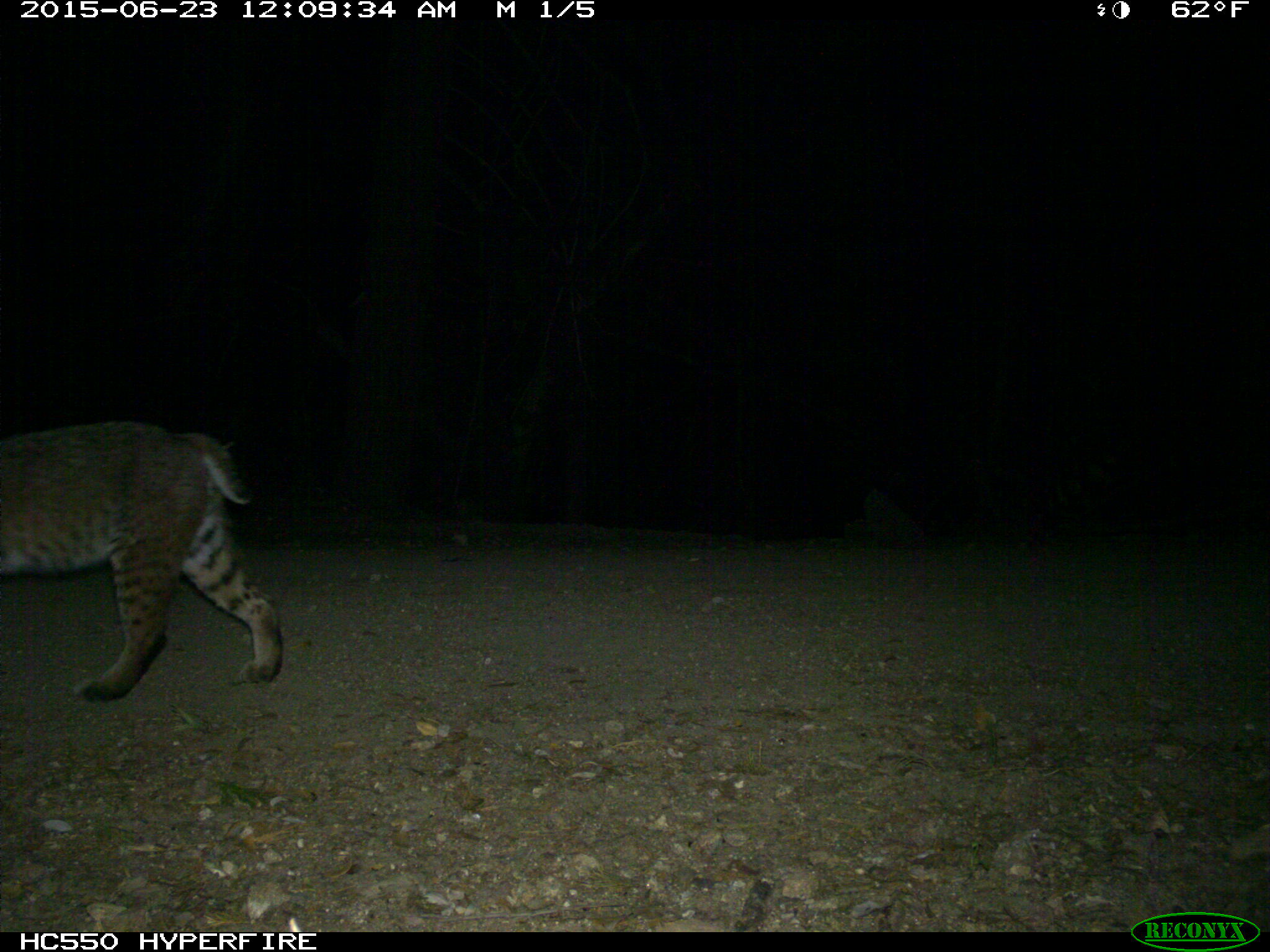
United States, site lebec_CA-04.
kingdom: Animalia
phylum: Chordata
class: Mammalia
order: Carnivora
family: Felidae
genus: Lynx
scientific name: Lynx rufus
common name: bobcat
Lynx rufus (bobcat).